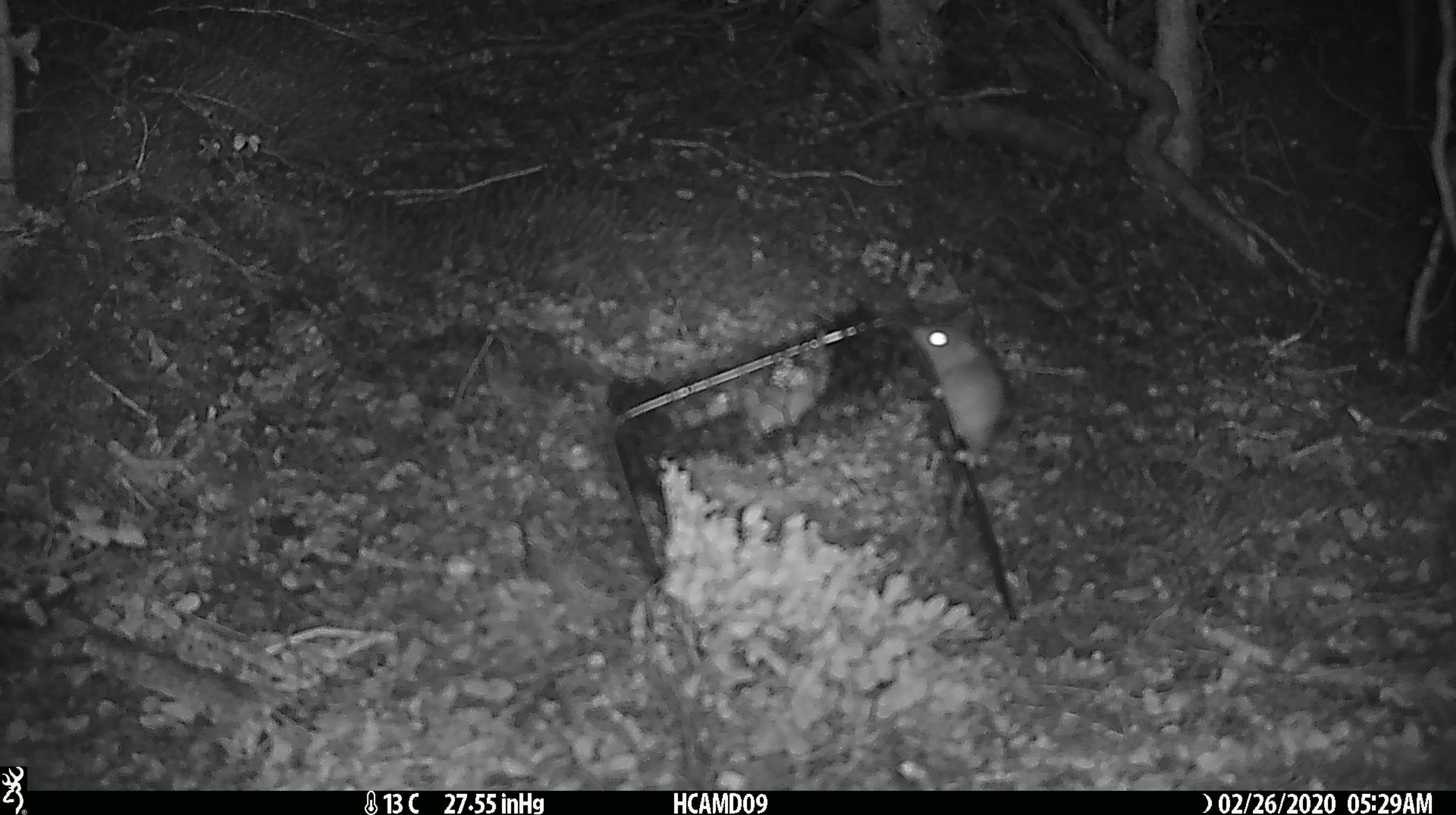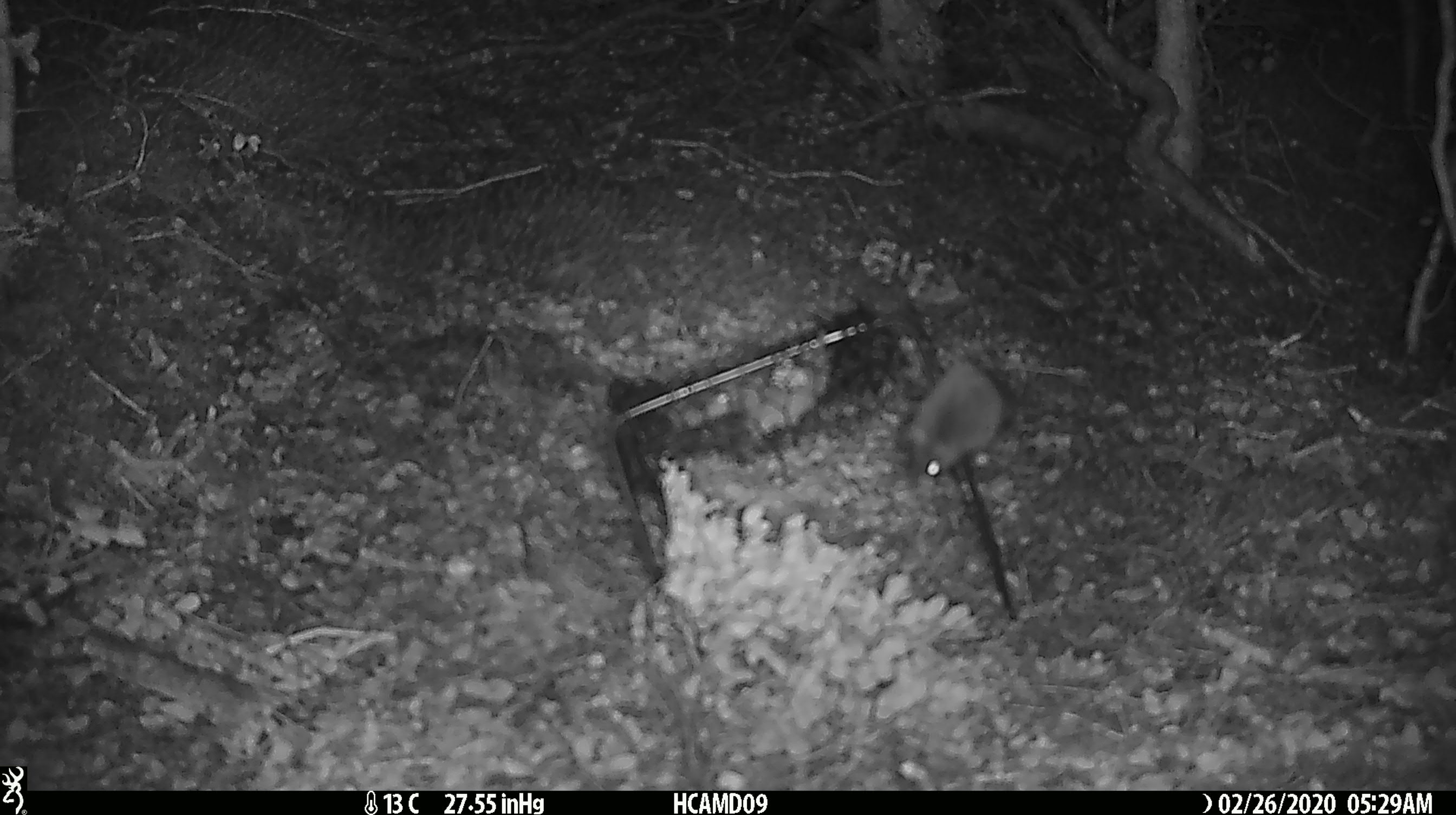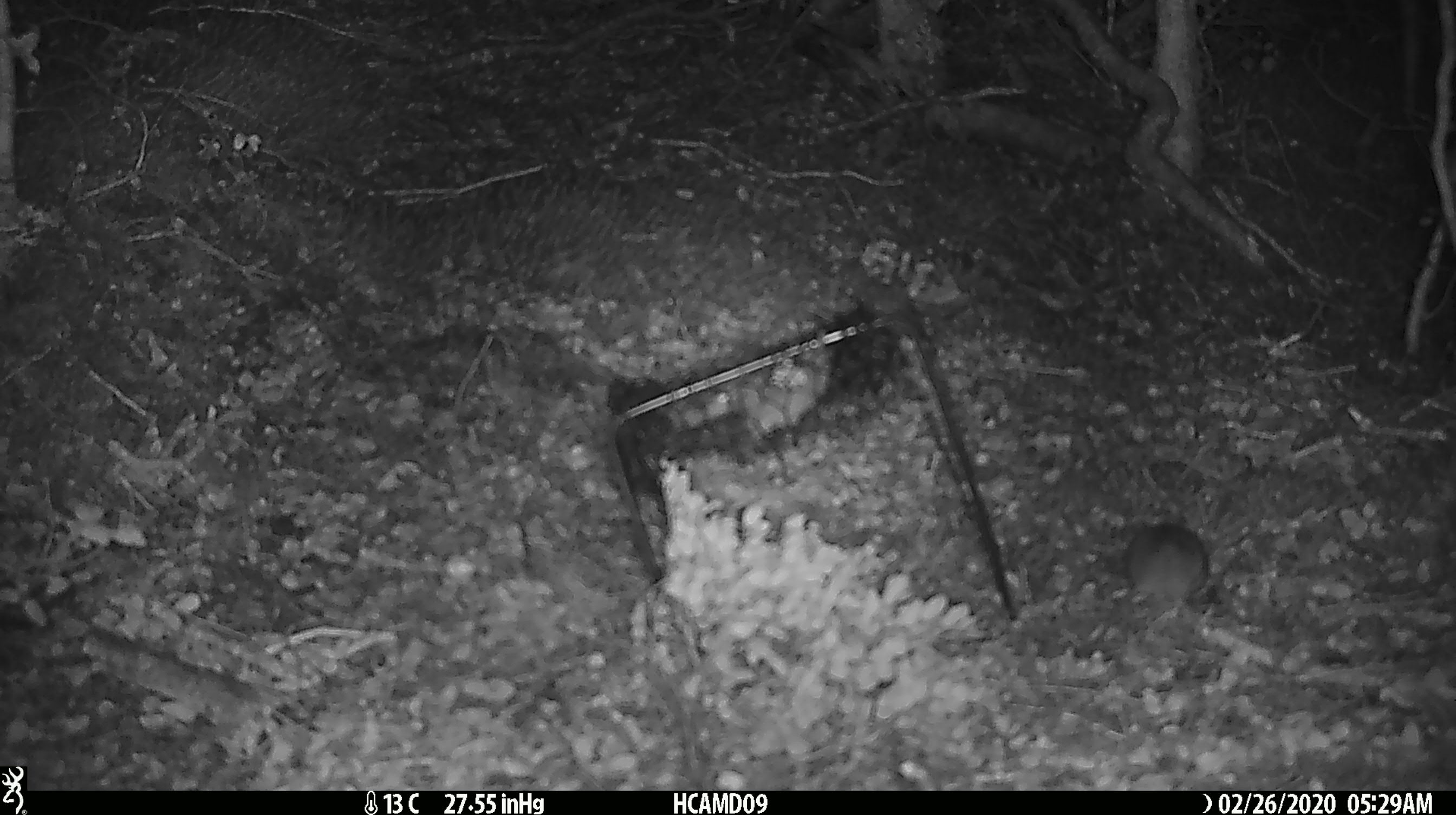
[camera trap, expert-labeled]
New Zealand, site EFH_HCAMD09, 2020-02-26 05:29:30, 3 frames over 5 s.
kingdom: Animalia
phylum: Chordata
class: Mammalia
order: Rodentia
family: Muridae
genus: Mus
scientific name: Mus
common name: mouse